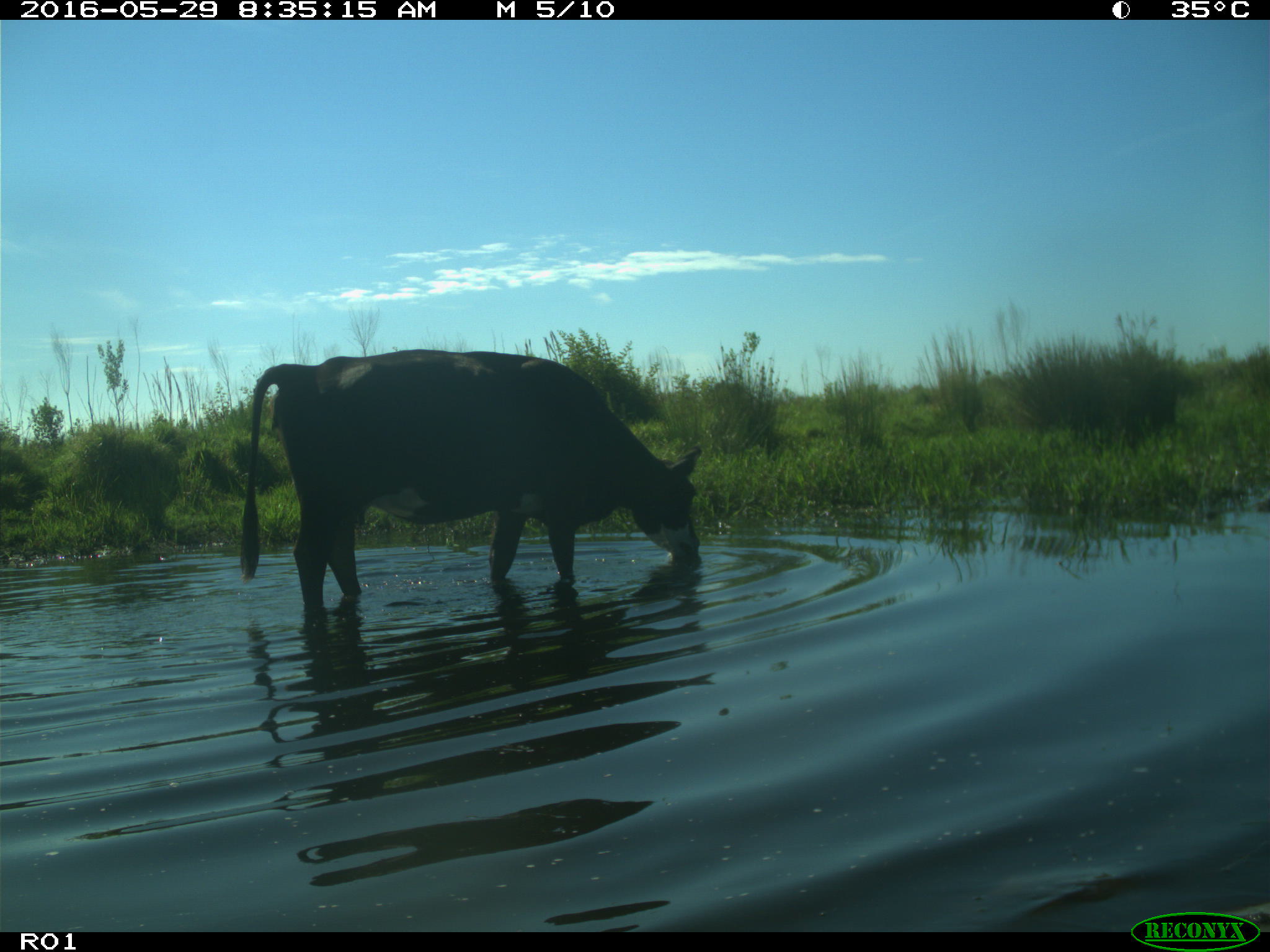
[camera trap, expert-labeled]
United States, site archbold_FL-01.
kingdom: Animalia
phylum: Chordata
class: Mammalia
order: Artiodactyla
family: Bovidae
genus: Bos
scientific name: Bos taurus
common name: domestic cow